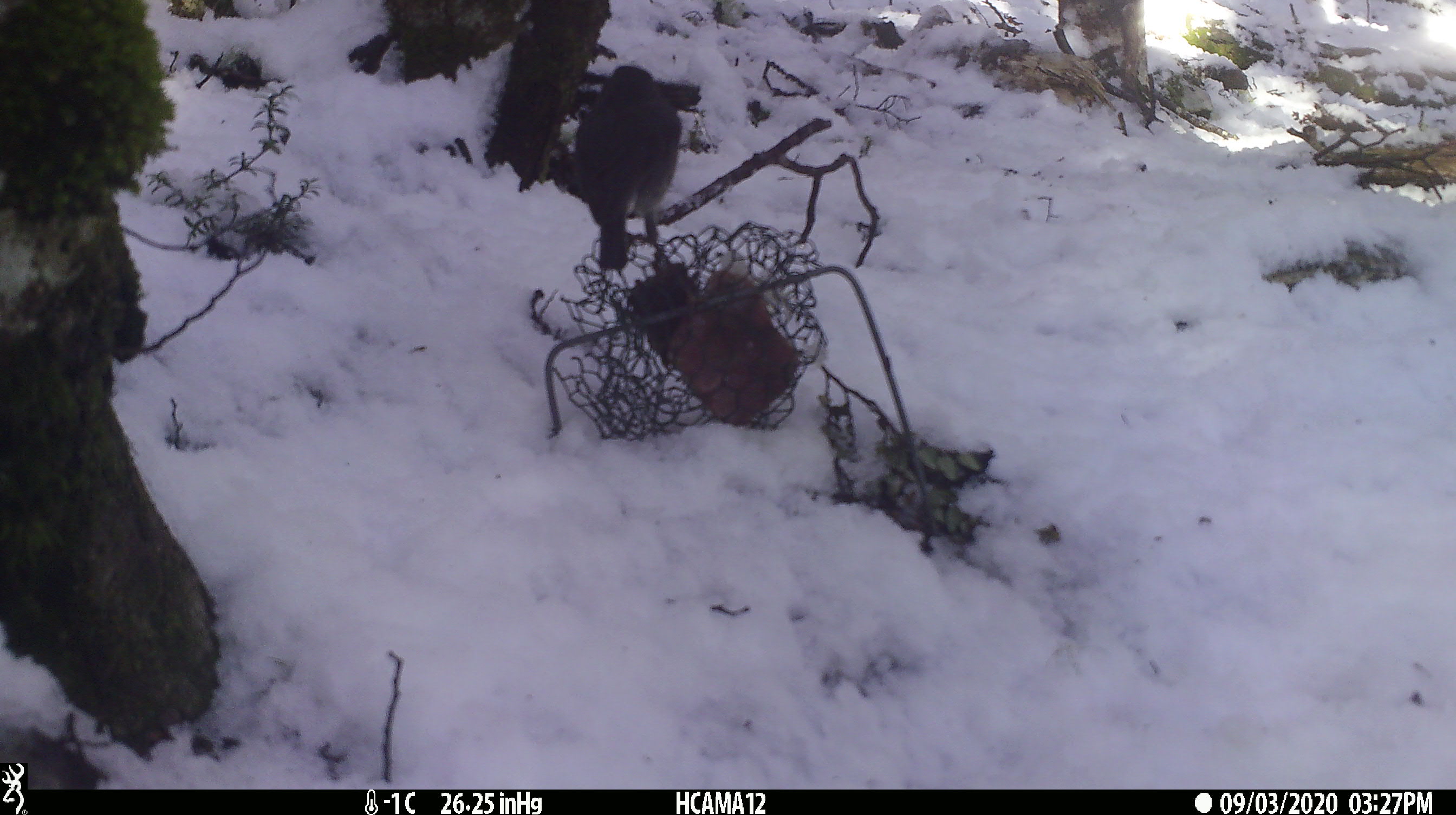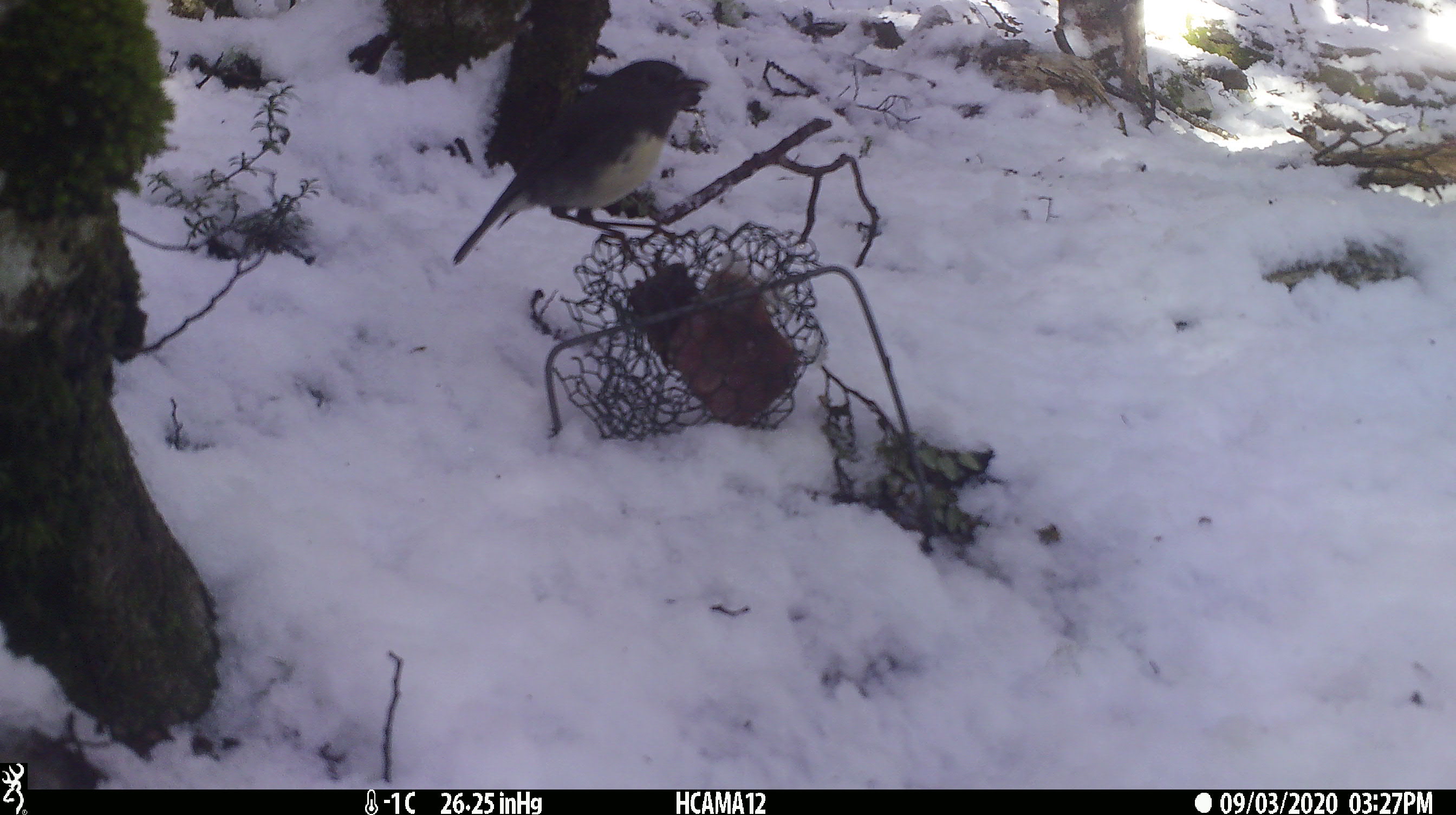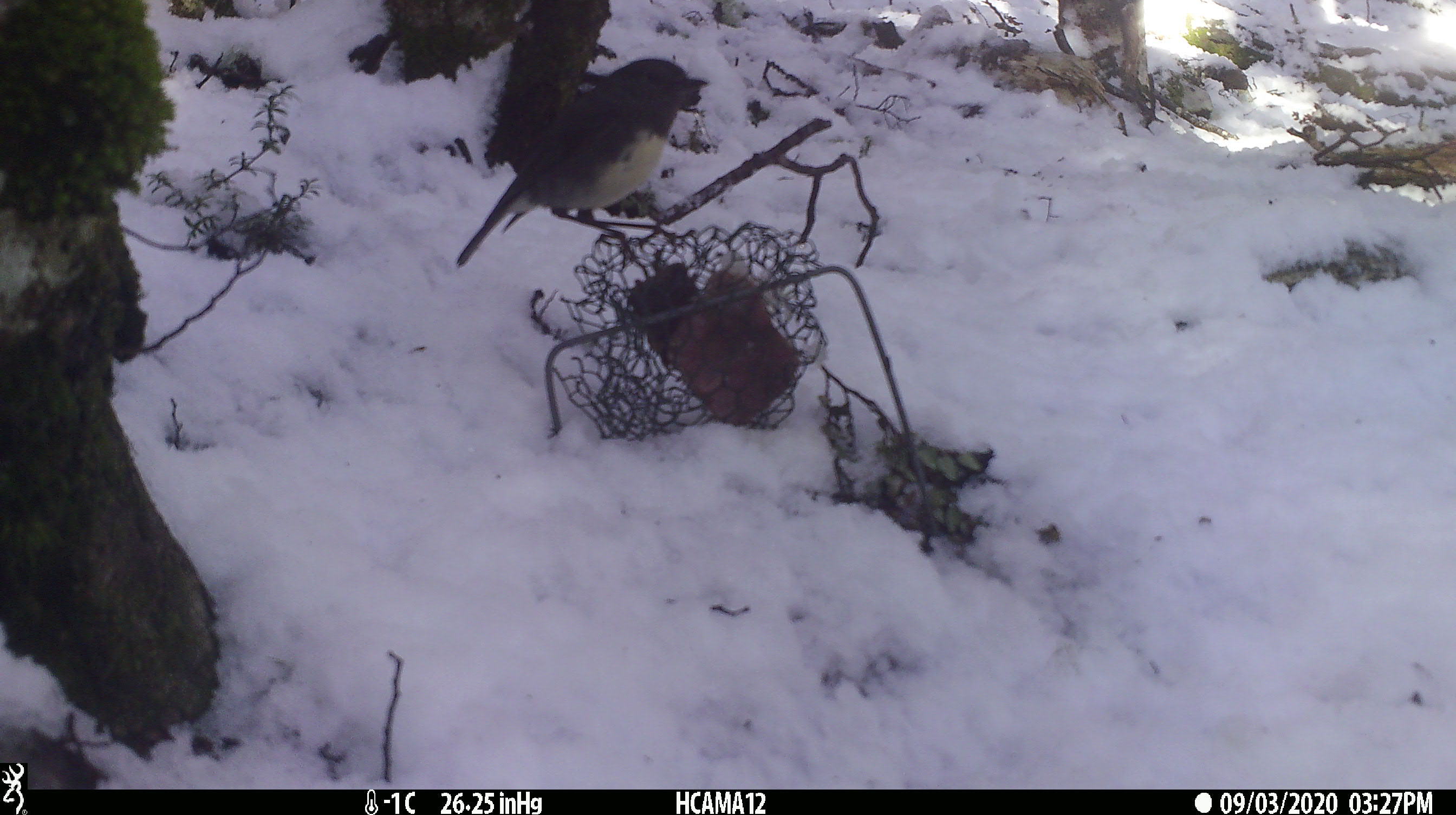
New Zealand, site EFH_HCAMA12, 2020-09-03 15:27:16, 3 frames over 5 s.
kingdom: Animalia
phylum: Chordata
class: Aves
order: Passeriformes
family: Petroicidae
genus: Petroica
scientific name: Petroica australis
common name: new zealand robin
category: robin